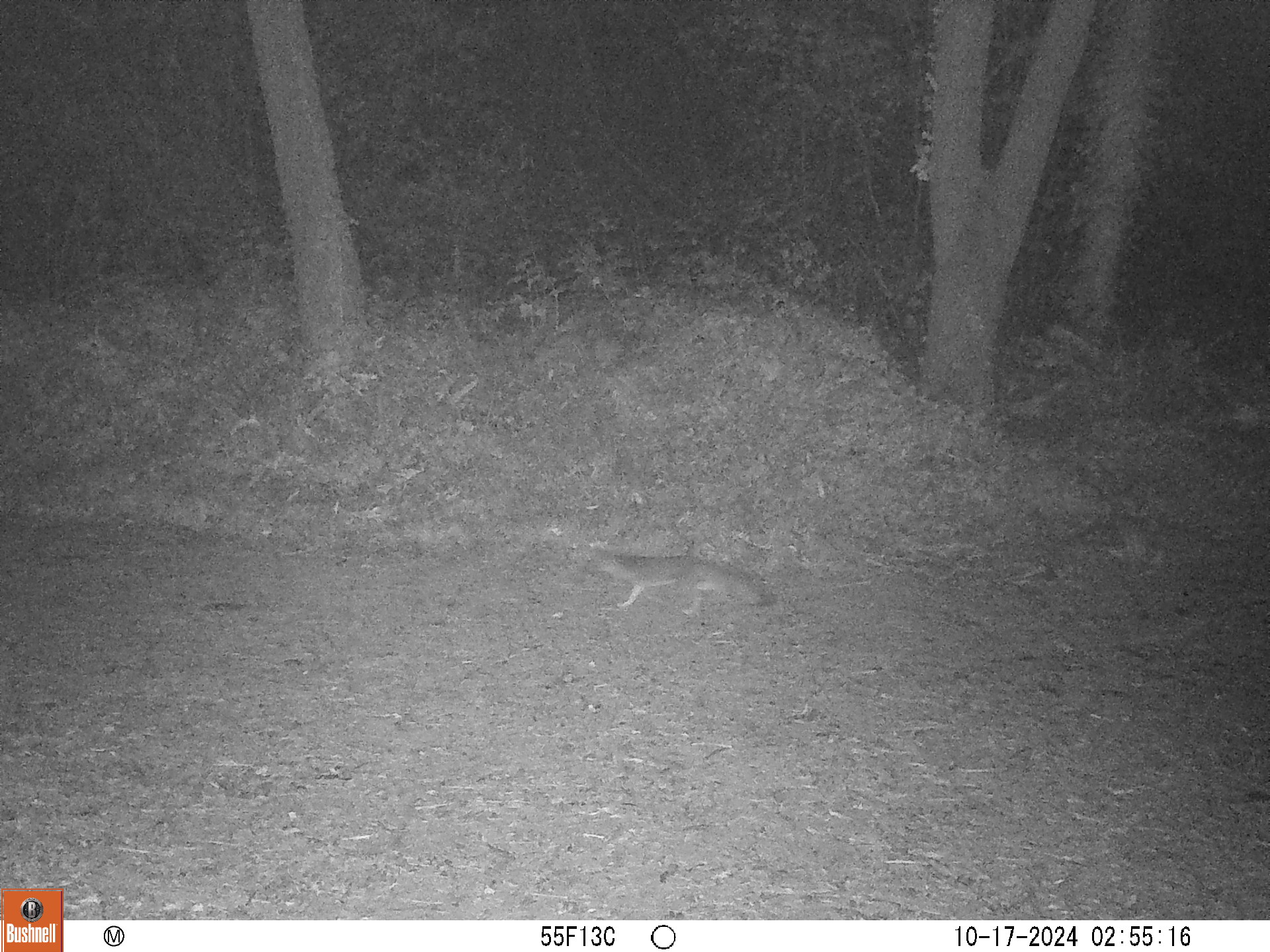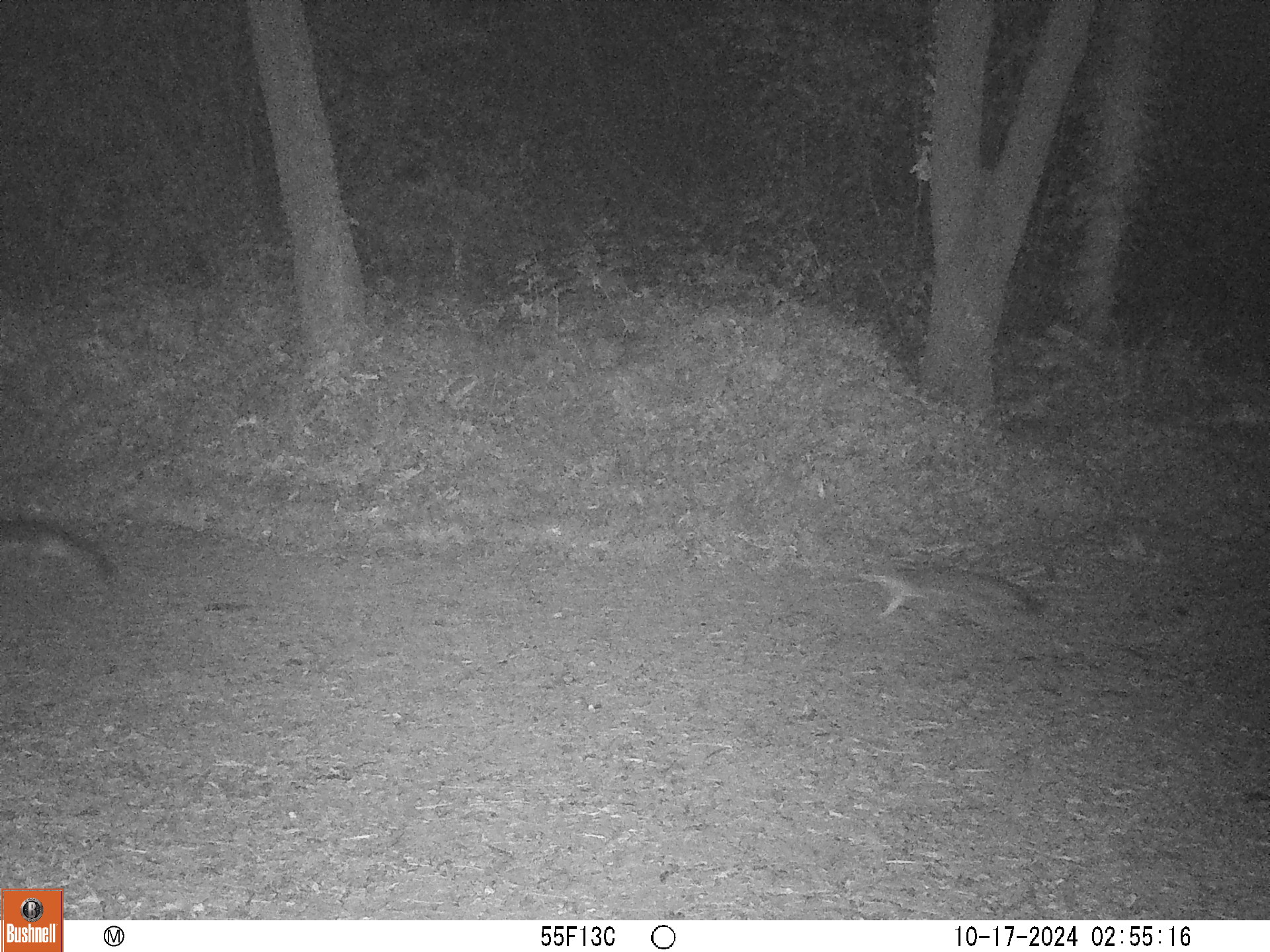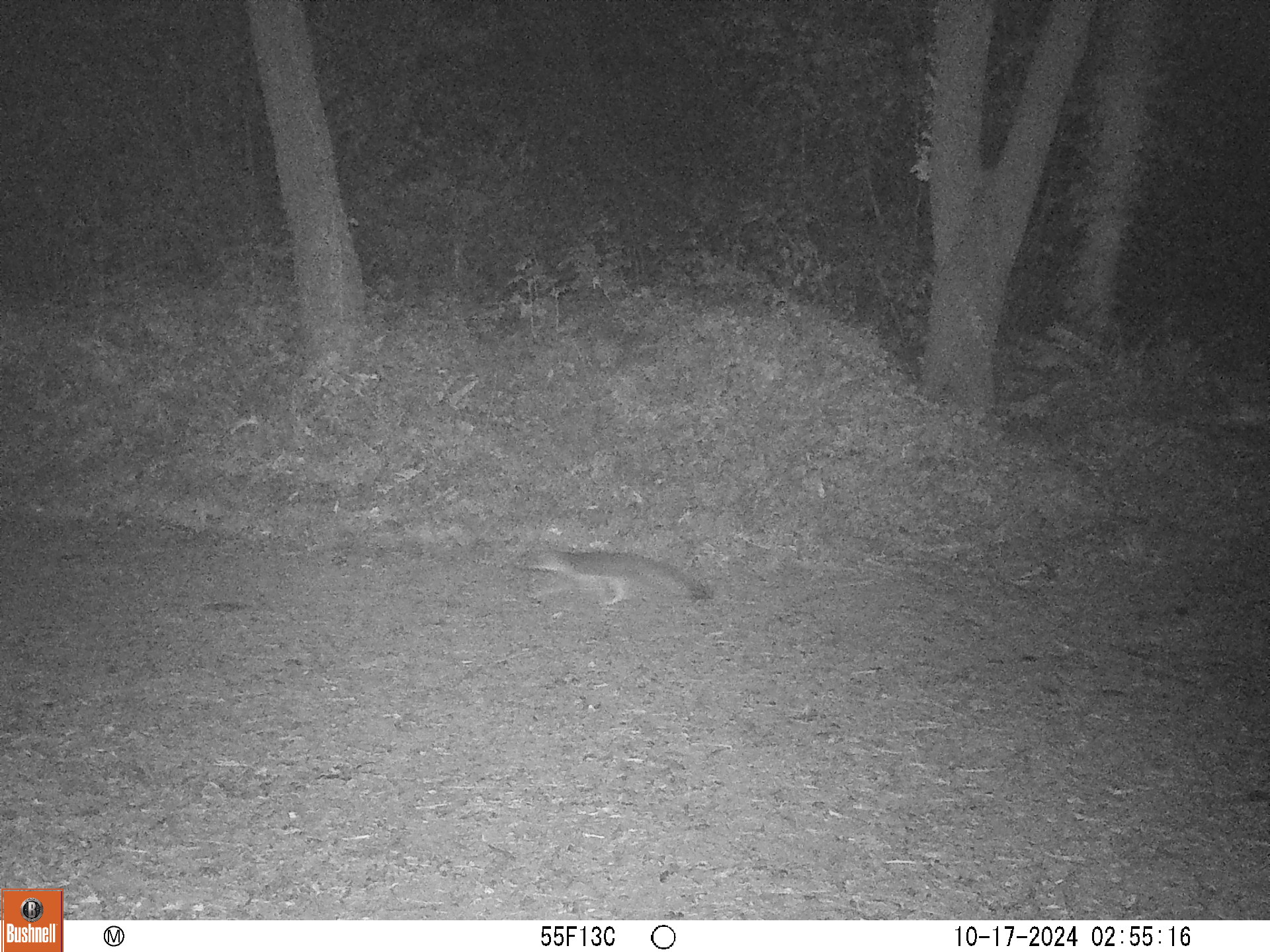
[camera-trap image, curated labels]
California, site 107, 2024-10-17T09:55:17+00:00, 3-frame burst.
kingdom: Animalia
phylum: Chordata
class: Mammalia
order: Carnivora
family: Canidae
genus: Urocyon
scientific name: Urocyon cinereoargenteus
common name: gray fox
Gray fox (Urocyon cinereoargenteus).